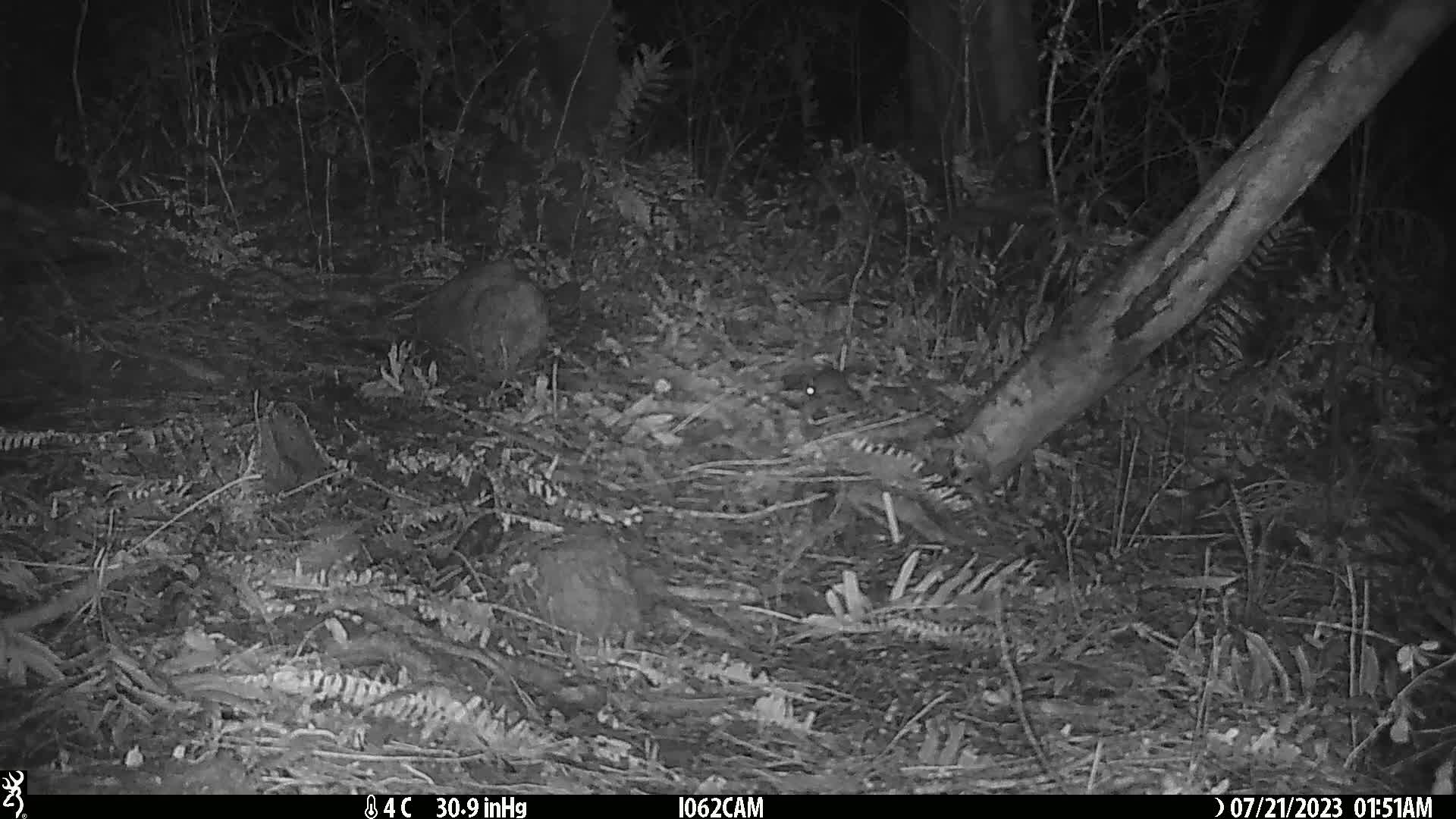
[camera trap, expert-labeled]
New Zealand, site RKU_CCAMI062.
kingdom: Animalia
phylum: Chordata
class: Mammalia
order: Rodentia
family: Muridae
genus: Rattus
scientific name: Rattus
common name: rat